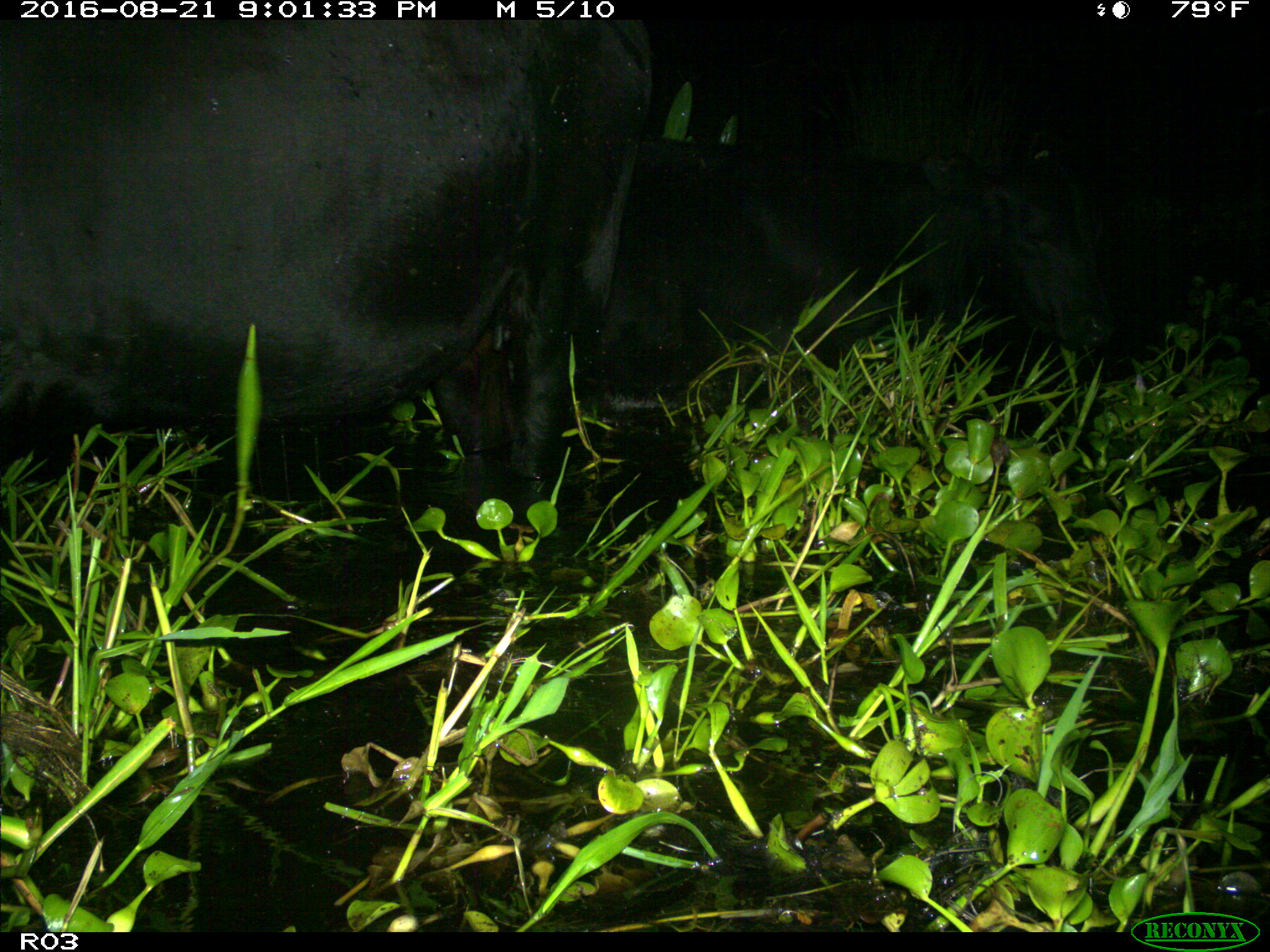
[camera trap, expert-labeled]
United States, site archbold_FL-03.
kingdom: Animalia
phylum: Chordata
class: Mammalia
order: Artiodactyla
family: Bovidae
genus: Bos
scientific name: Bos taurus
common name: domestic cow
Bos taurus (domestic cow).